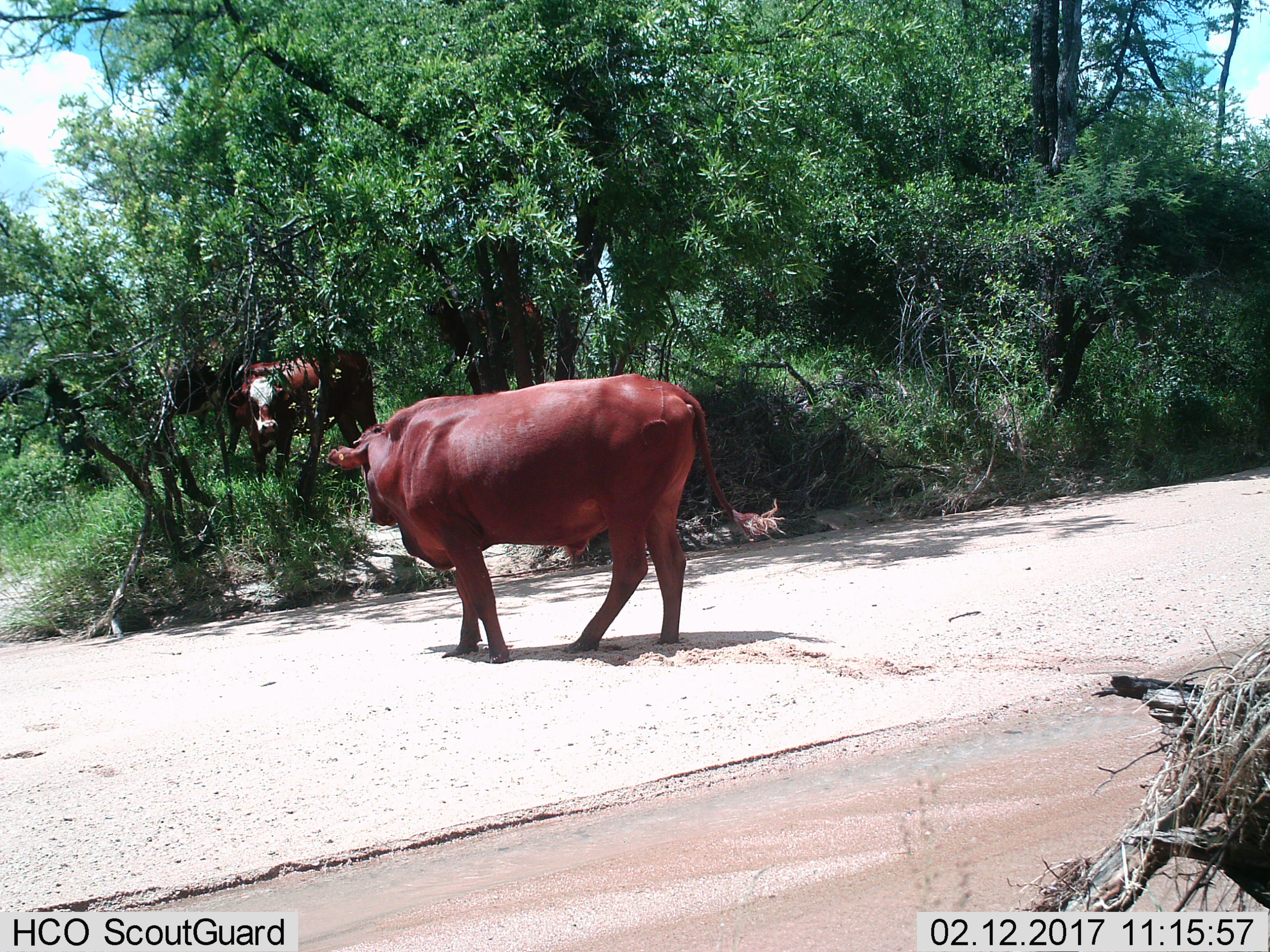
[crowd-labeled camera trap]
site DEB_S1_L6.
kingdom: Animalia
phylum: Chordata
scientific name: Vertebrata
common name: domestic animal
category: domesticanimal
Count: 3.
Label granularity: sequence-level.